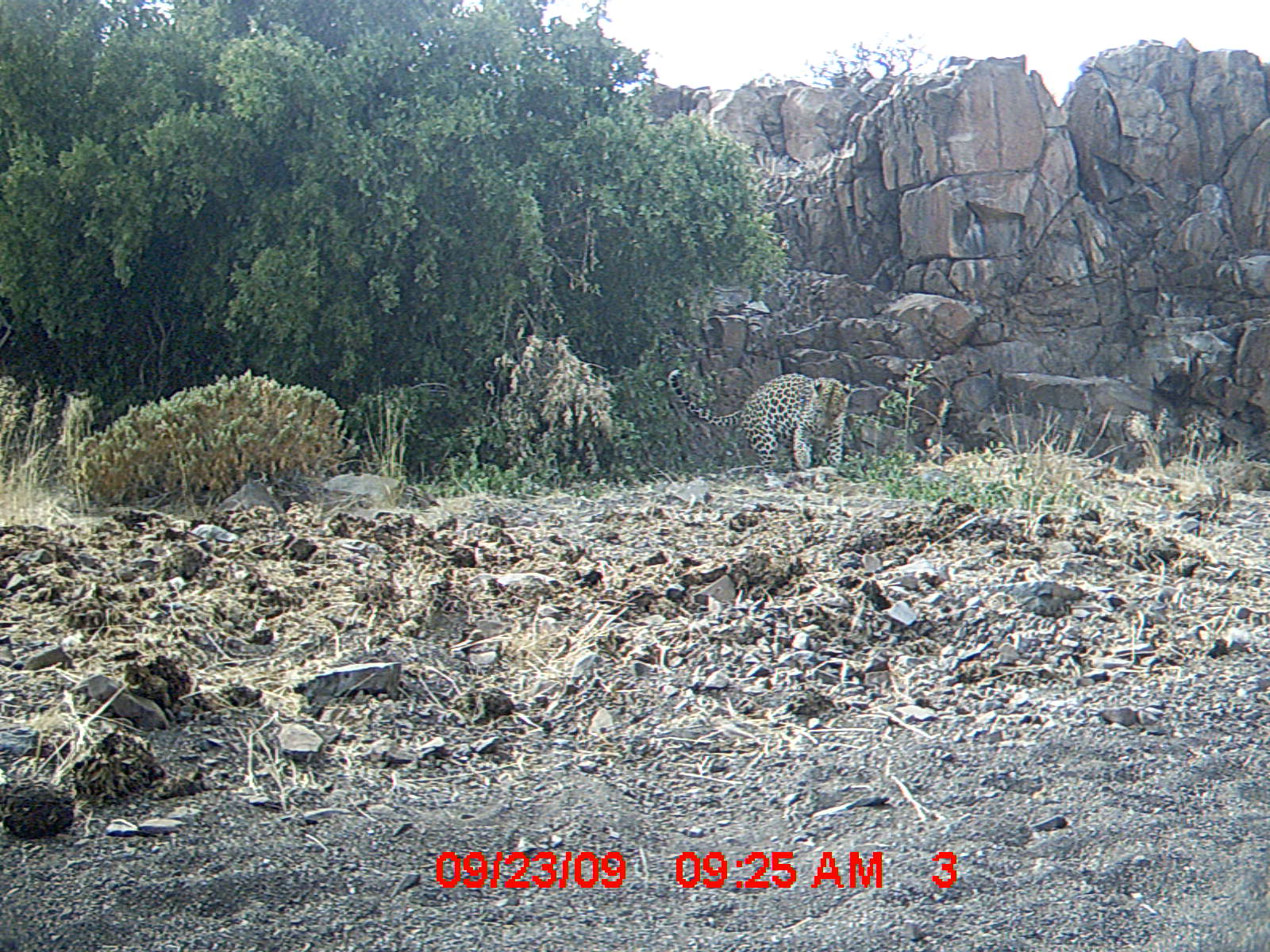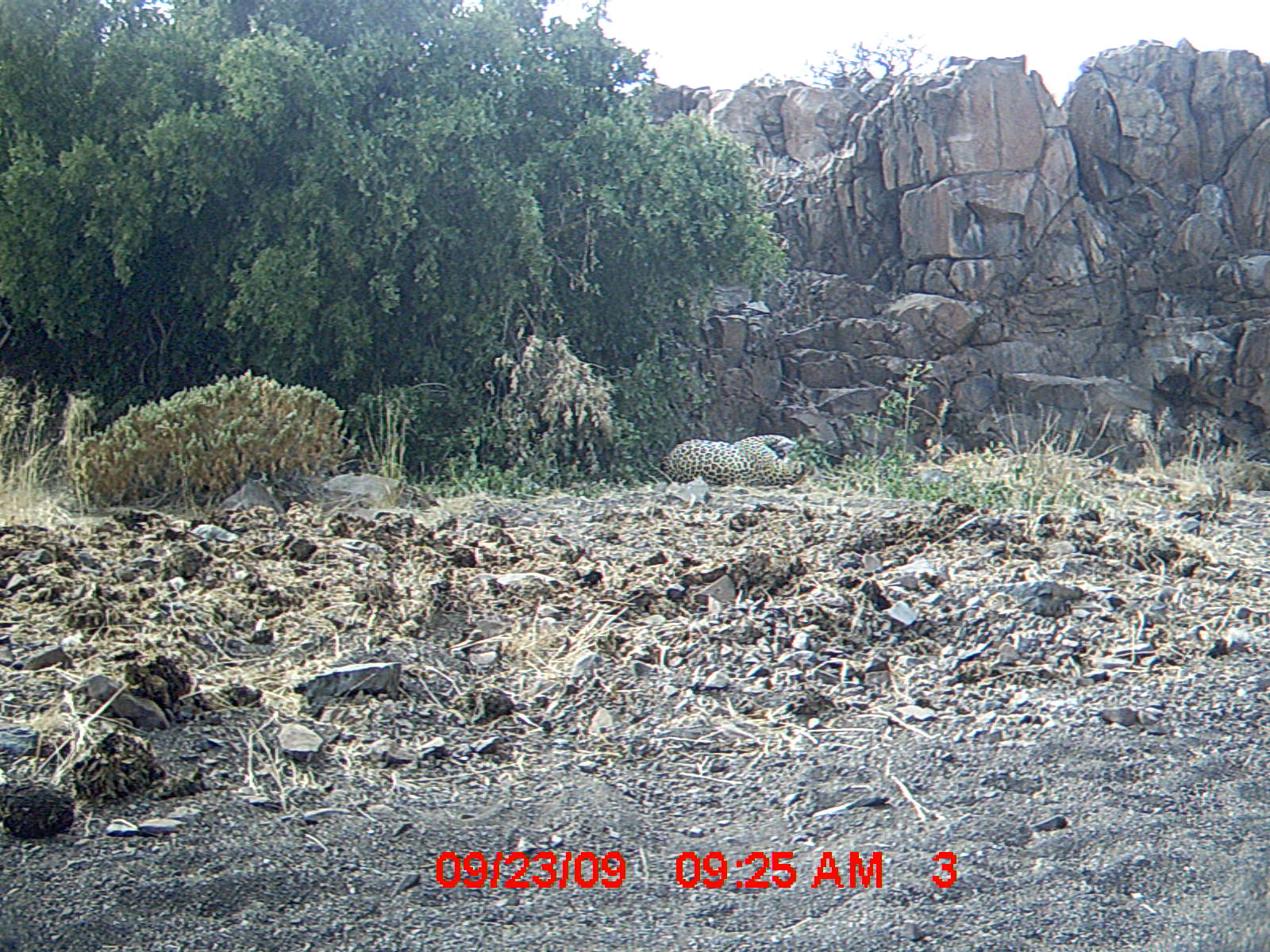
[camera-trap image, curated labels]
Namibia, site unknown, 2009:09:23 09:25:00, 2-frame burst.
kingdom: Animalia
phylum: Chordata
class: Mammalia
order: Carnivora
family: Felidae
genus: Panthera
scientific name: Panthera pardus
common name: leopard